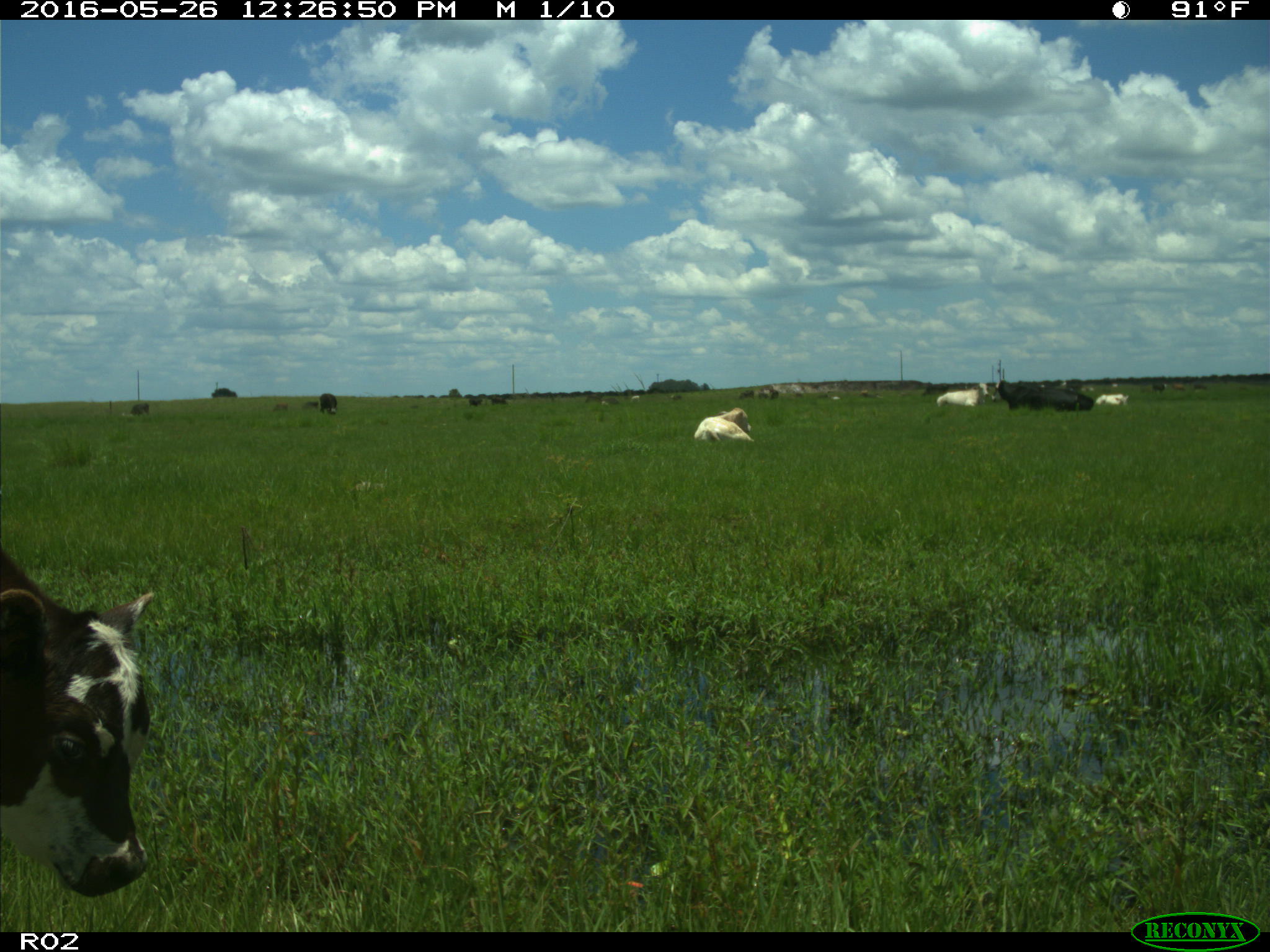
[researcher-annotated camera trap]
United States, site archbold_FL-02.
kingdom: Animalia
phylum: Chordata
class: Mammalia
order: Artiodactyla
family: Bovidae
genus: Bos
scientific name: Bos taurus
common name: domestic cow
Bos taurus (domestic cow).